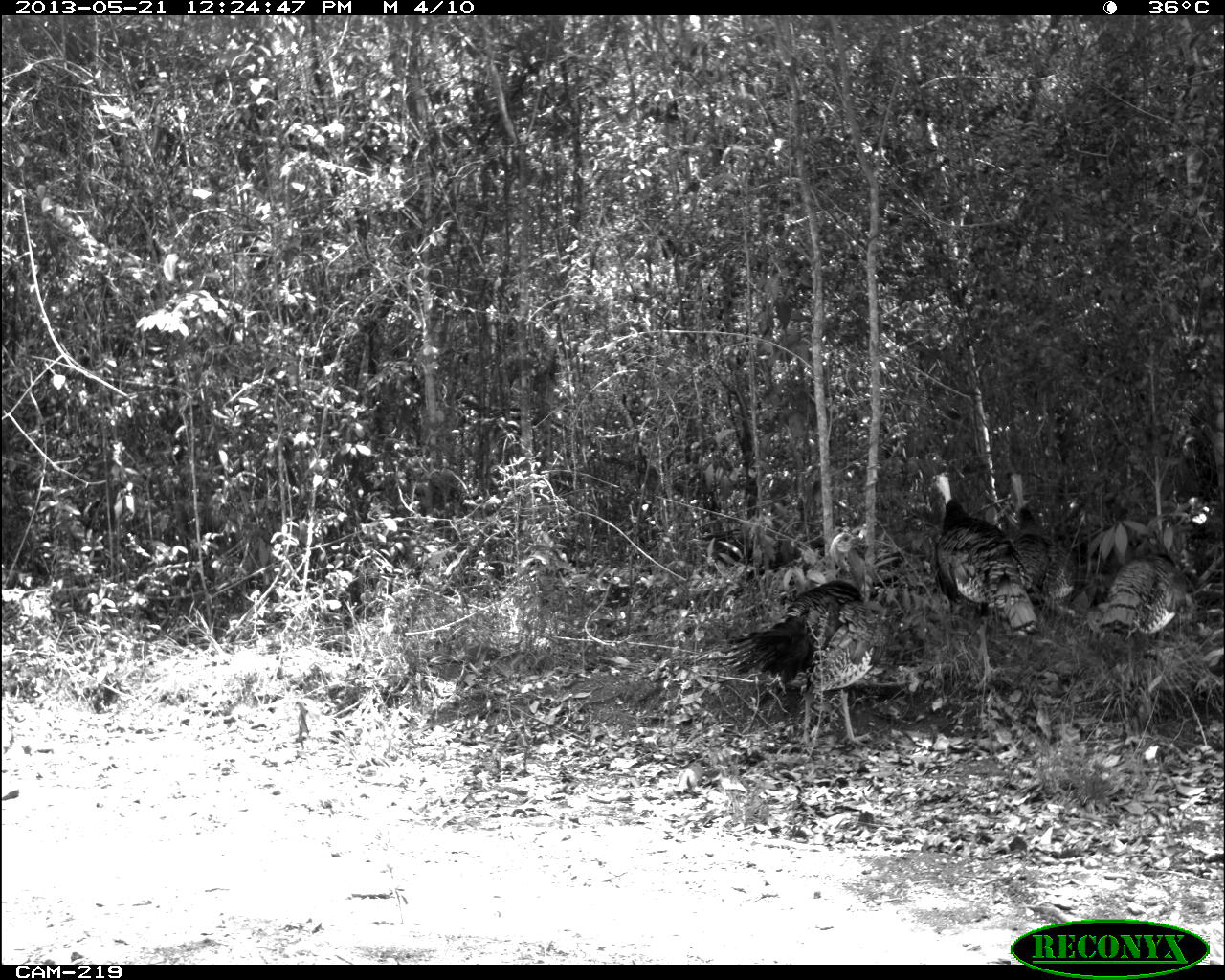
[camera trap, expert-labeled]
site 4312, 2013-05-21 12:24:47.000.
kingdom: Animalia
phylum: Chordata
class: Aves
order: Galliformes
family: Phasianidae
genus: Meleagris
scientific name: Meleagris ocellata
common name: ocellated turkey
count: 3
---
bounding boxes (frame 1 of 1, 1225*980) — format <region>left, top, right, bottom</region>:
meleagris ocellata: <region>720, 528, 880, 746</region>; <region>928, 472, 1039, 634</region>; <region>1000, 471, 1074, 612</region>; <region>1085, 549, 1188, 641</region>